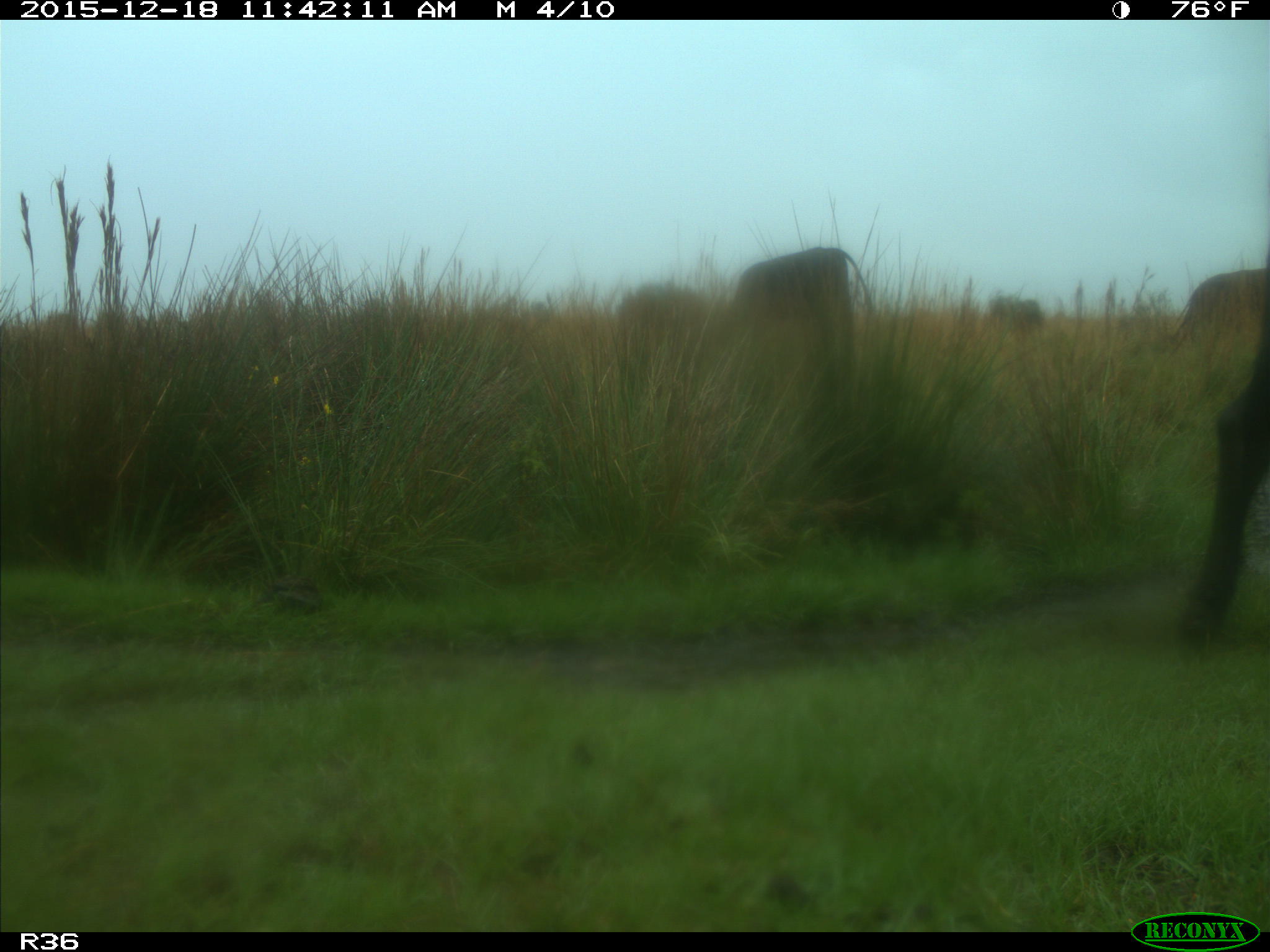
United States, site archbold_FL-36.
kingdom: Animalia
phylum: Chordata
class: Mammalia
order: Artiodactyla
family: Bovidae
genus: Bos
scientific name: Bos taurus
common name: domestic cow